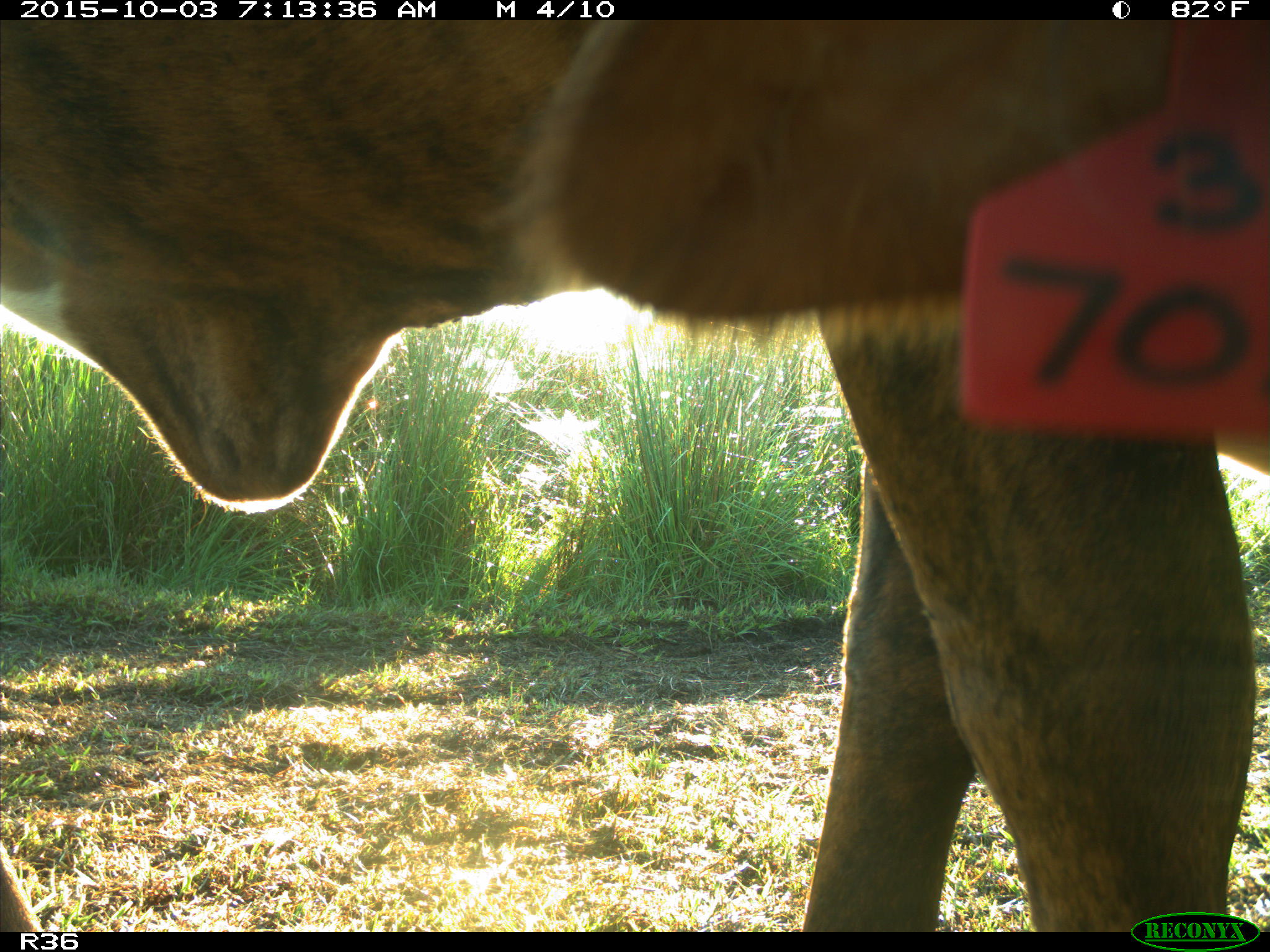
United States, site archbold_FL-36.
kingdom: Animalia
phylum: Chordata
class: Mammalia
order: Artiodactyla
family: Bovidae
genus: Bos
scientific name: Bos taurus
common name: domestic cow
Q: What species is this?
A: Bos taurus (domestic cow).